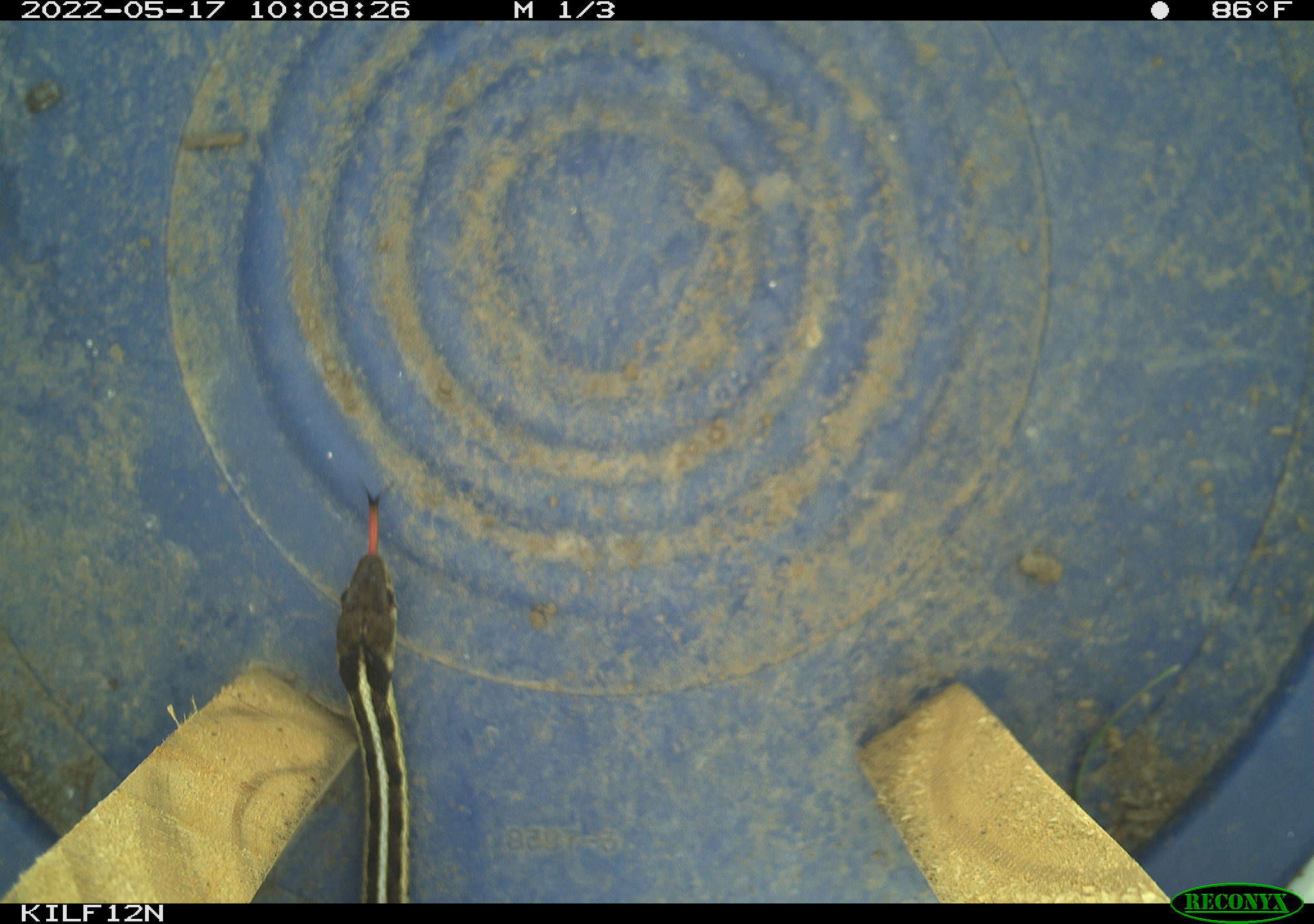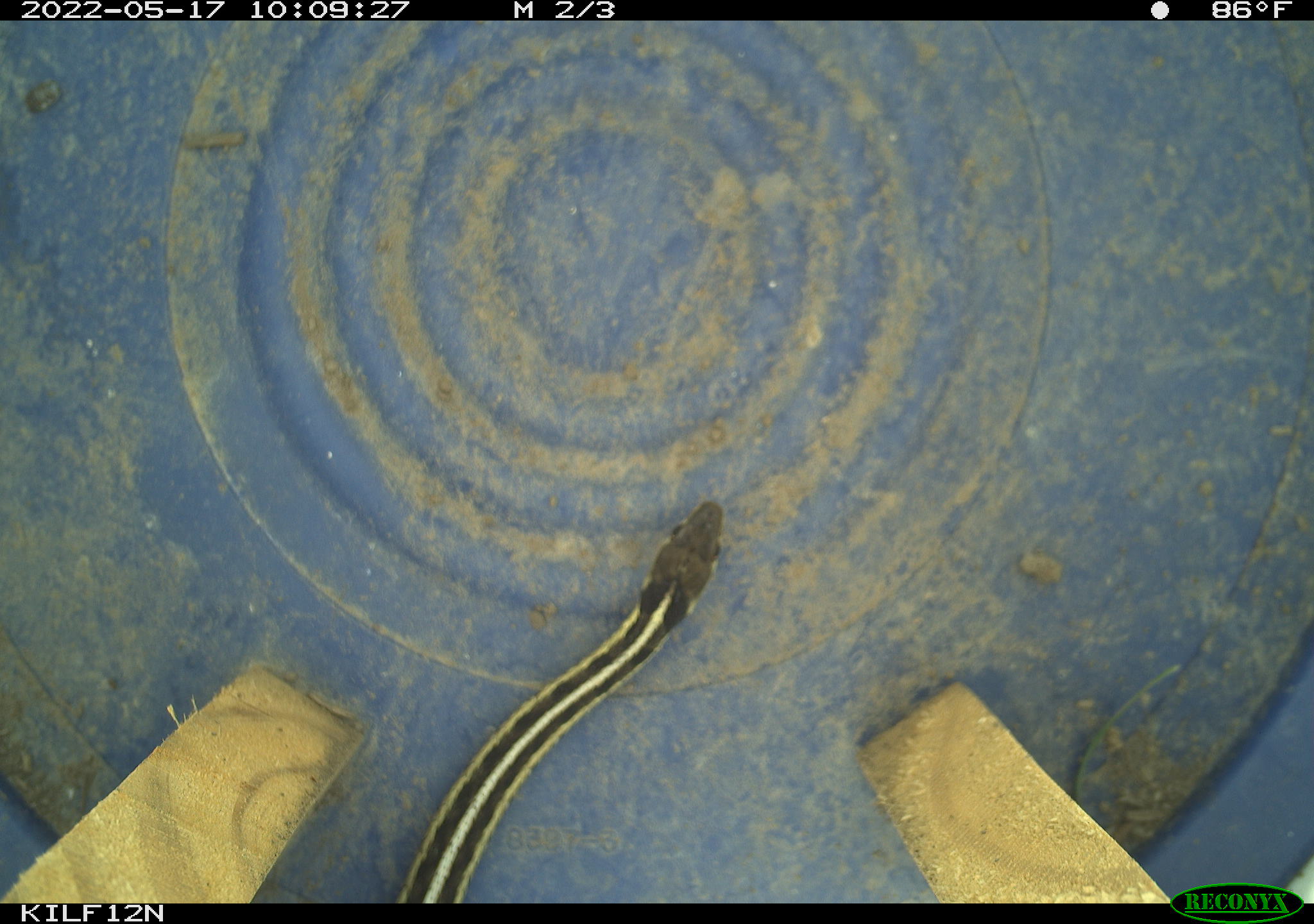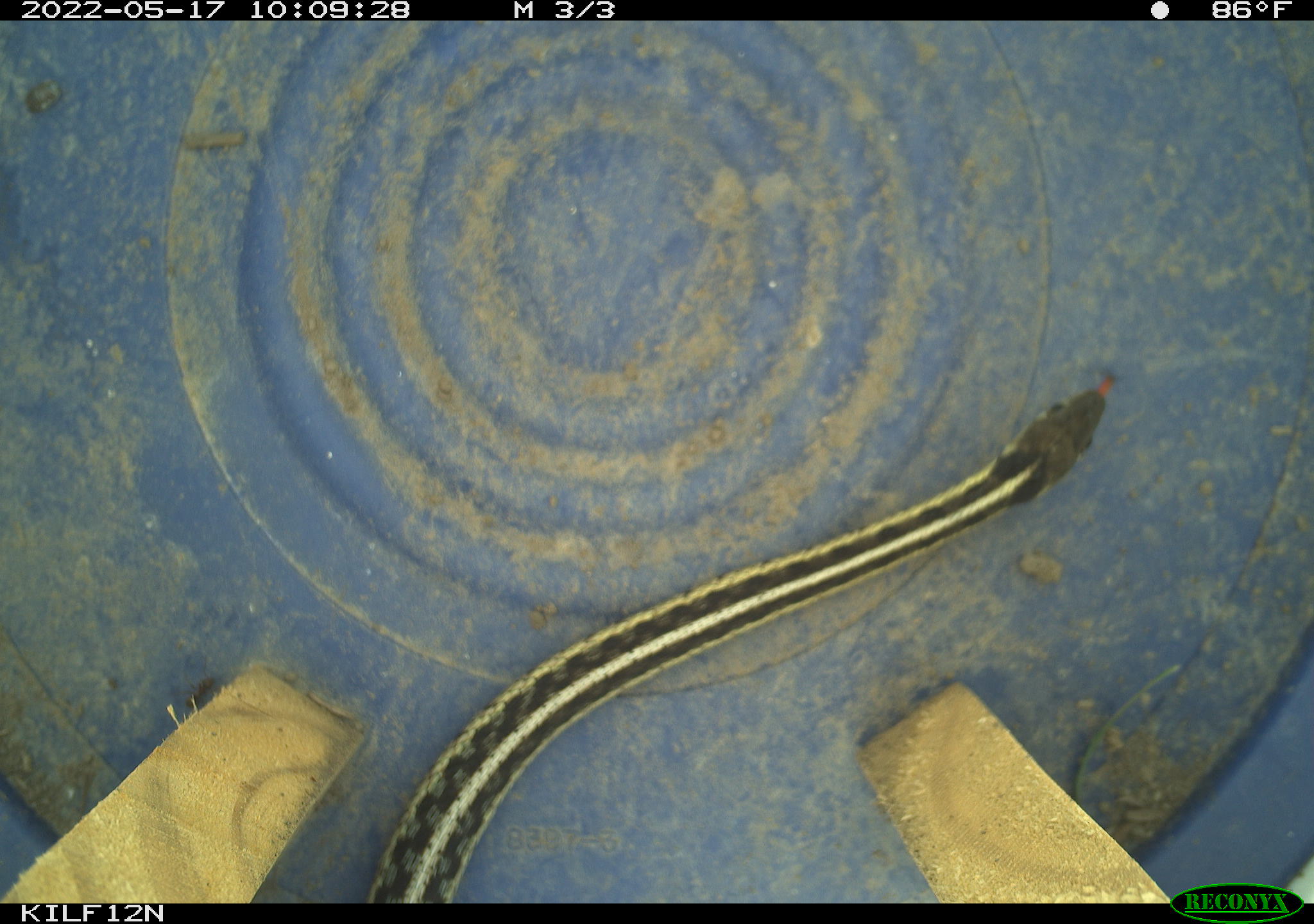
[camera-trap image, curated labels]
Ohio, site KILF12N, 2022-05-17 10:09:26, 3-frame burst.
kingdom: Animalia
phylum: Chordata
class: Reptilia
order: Squamata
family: Colubridae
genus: Thamnophis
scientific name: Thamnophis sirtalis sirtalis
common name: eastern gartersnake